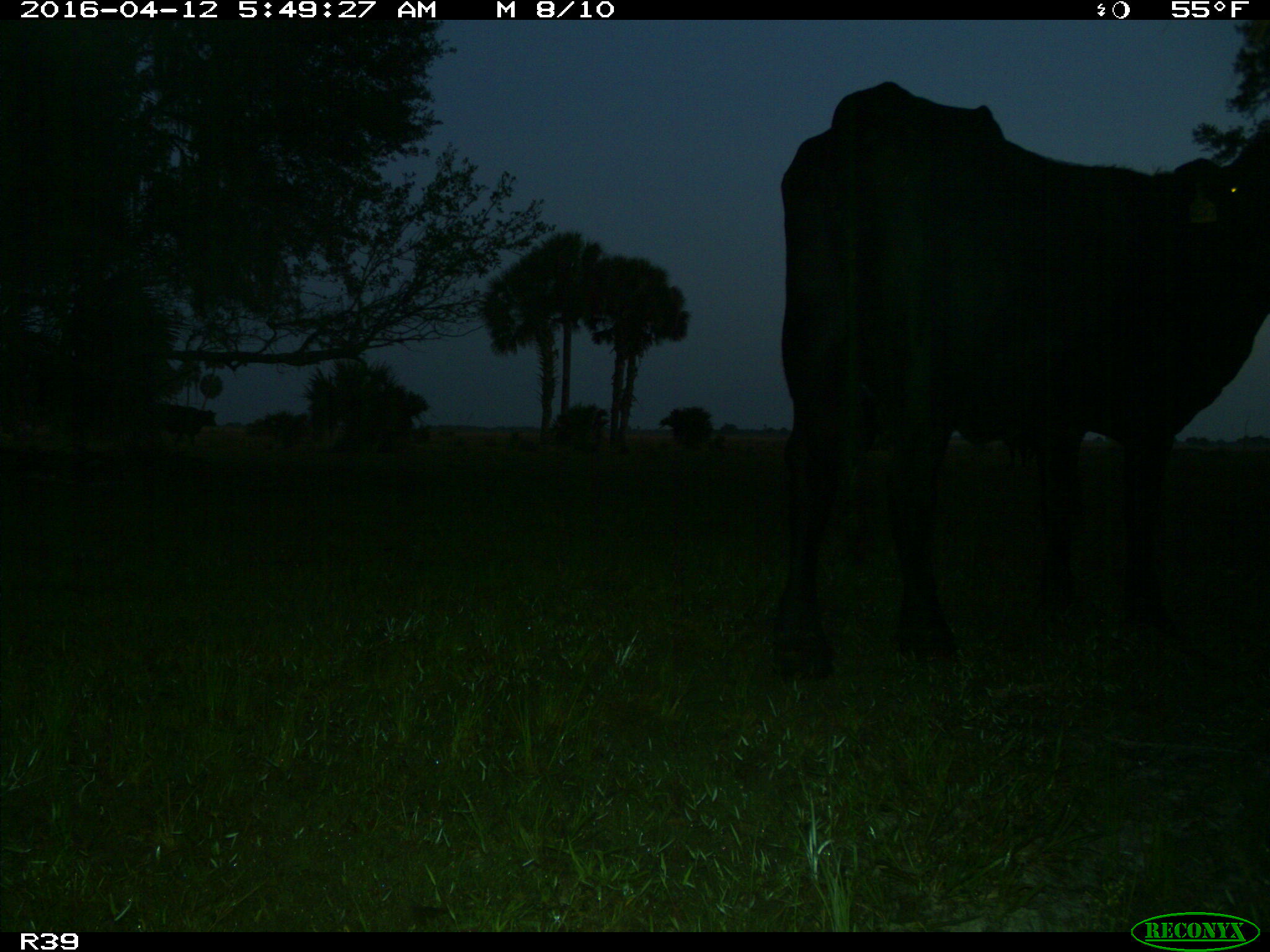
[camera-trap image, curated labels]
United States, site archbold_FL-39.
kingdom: Animalia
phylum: Chordata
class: Mammalia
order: Artiodactyla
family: Bovidae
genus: Bos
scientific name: Bos taurus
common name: domestic cow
Bos taurus (domestic cow).